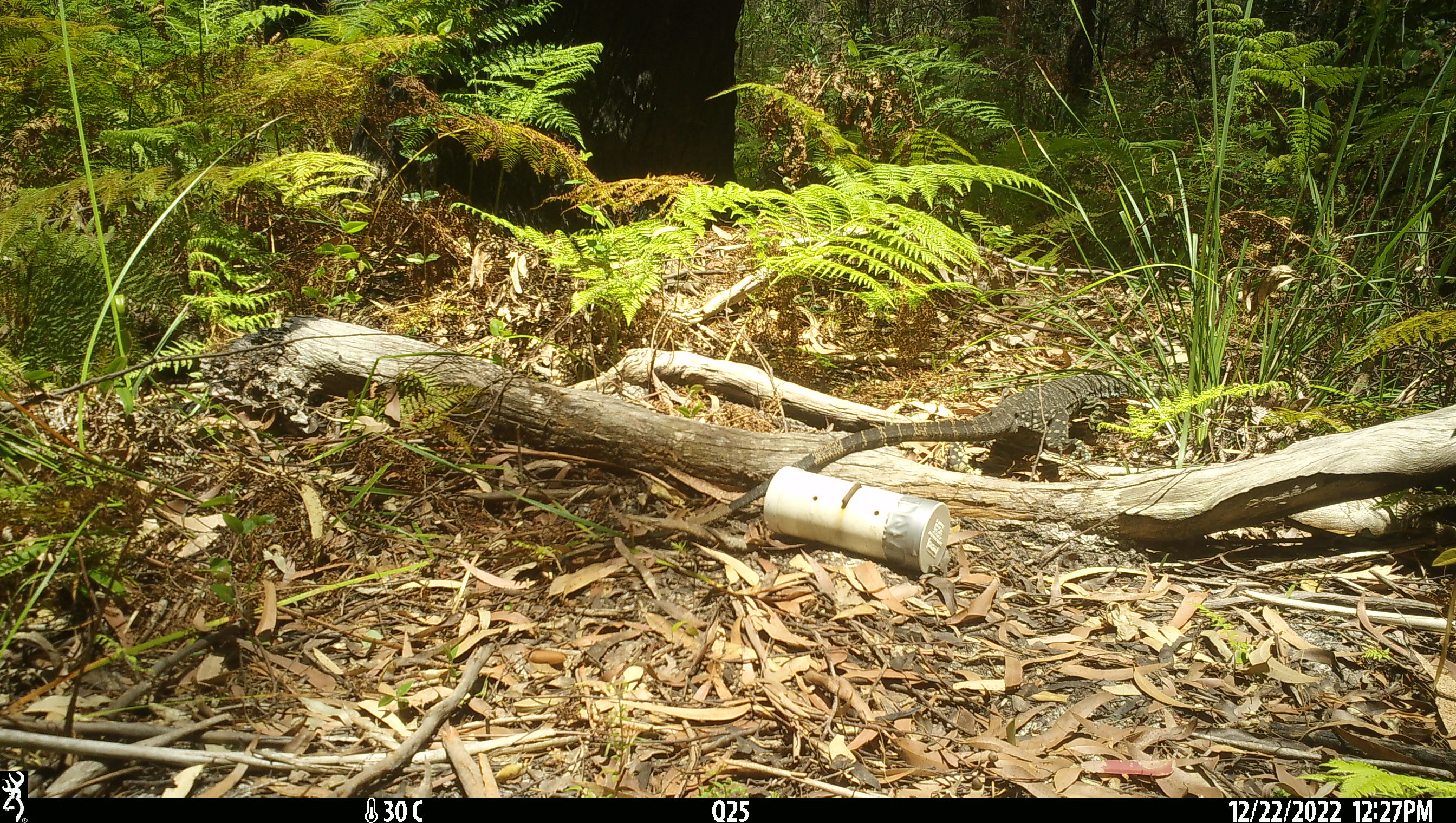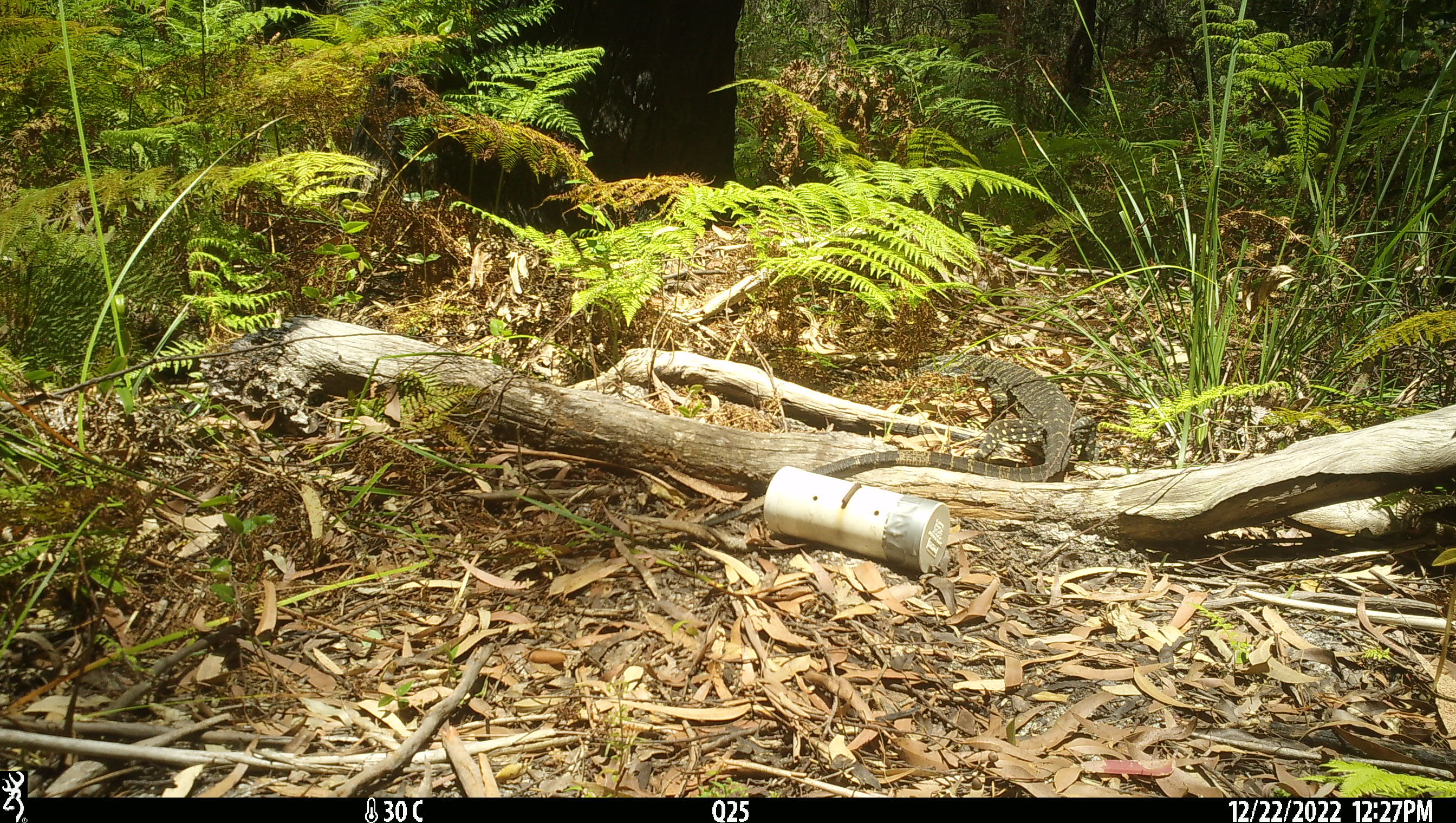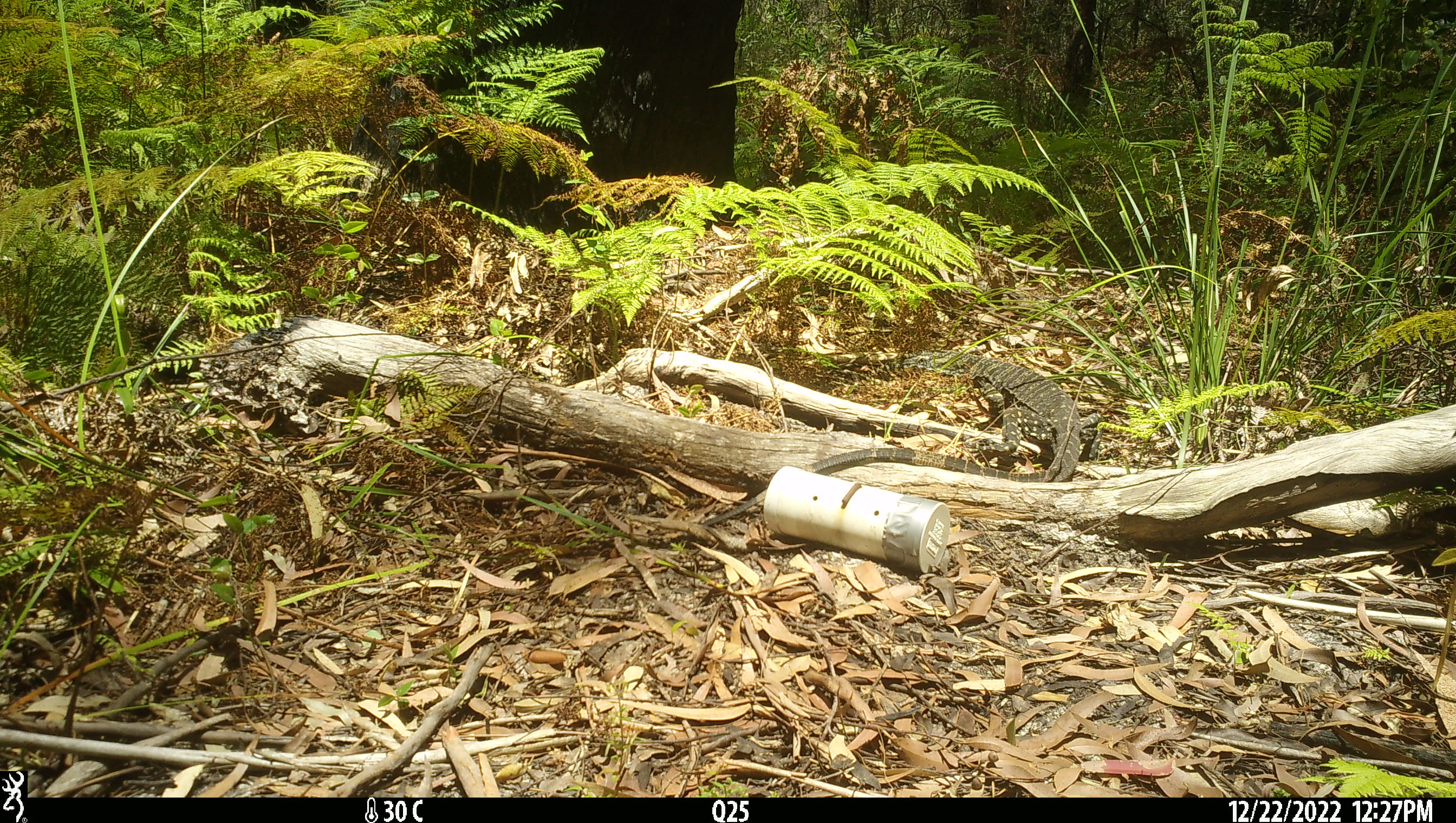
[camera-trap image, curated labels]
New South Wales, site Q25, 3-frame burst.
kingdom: Animalia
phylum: Chordata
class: Reptilia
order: Squamata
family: Varanidae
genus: Varanus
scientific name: Varanus varius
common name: lace monitor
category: goanna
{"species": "goanna (lace monitor) (Varanus varius)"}